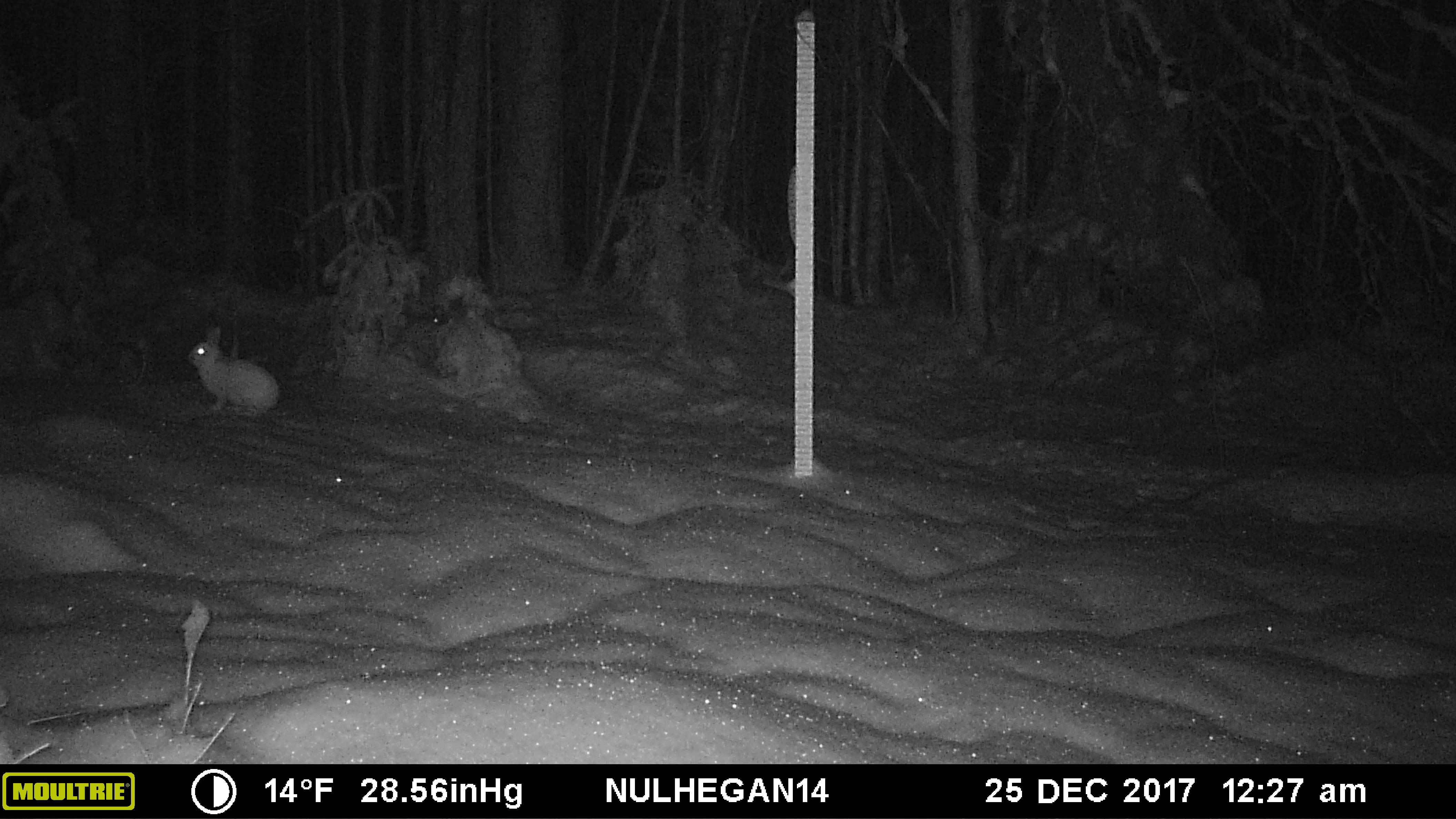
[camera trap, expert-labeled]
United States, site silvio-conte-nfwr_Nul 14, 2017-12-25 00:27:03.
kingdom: Animalia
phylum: Chordata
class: Mammalia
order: Lagomorpha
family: Leporidae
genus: Lepus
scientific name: Lepus americanus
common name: snowshoe hare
Snowshoe hare (Lepus americanus).